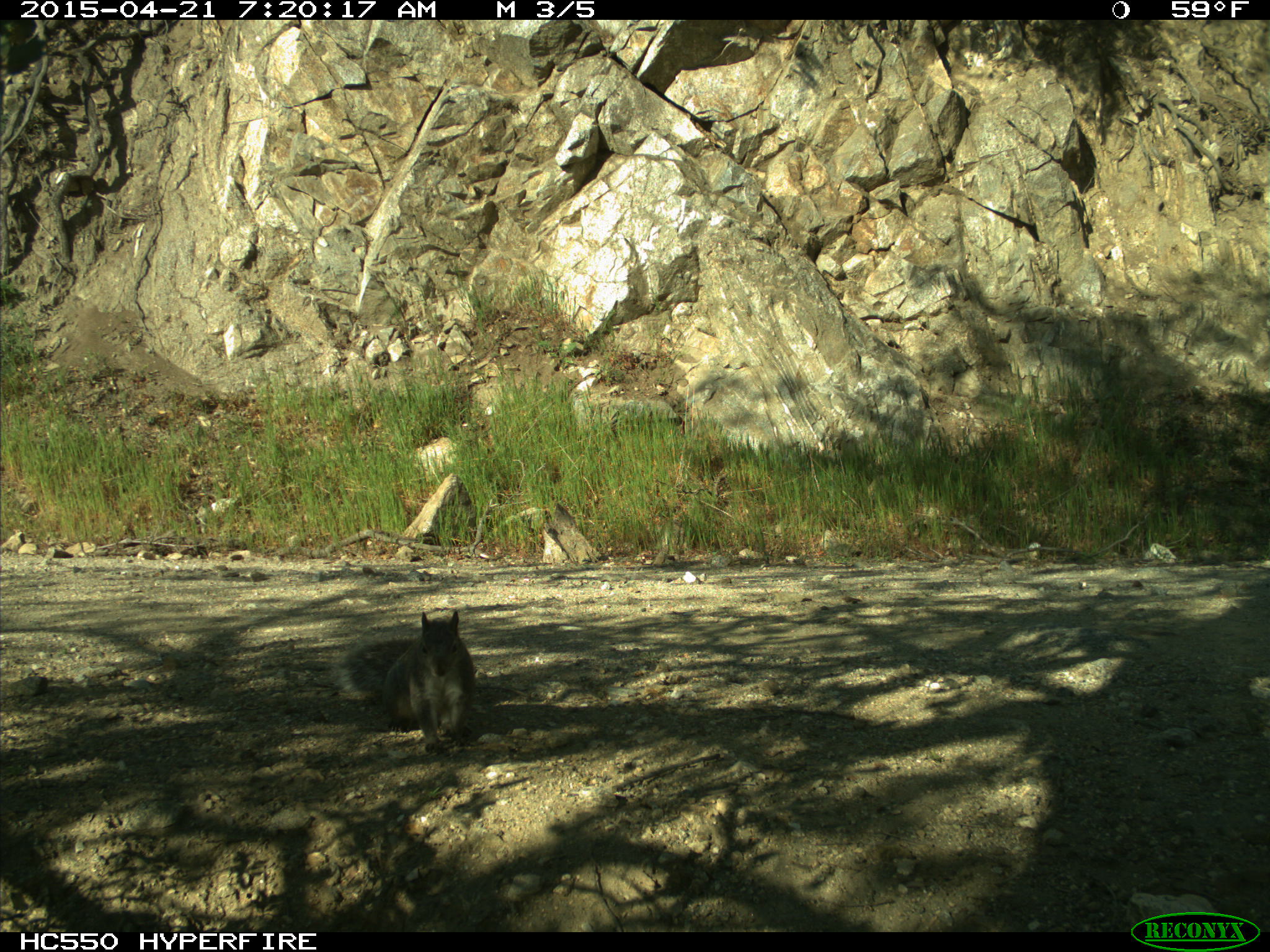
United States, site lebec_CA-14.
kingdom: Animalia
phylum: Chordata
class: Mammalia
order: Rodentia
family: Sciuridae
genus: Sciurus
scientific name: Sciurus carolinensis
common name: eastern gray squirrel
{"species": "Sciurus carolinensis (eastern gray squirrel)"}